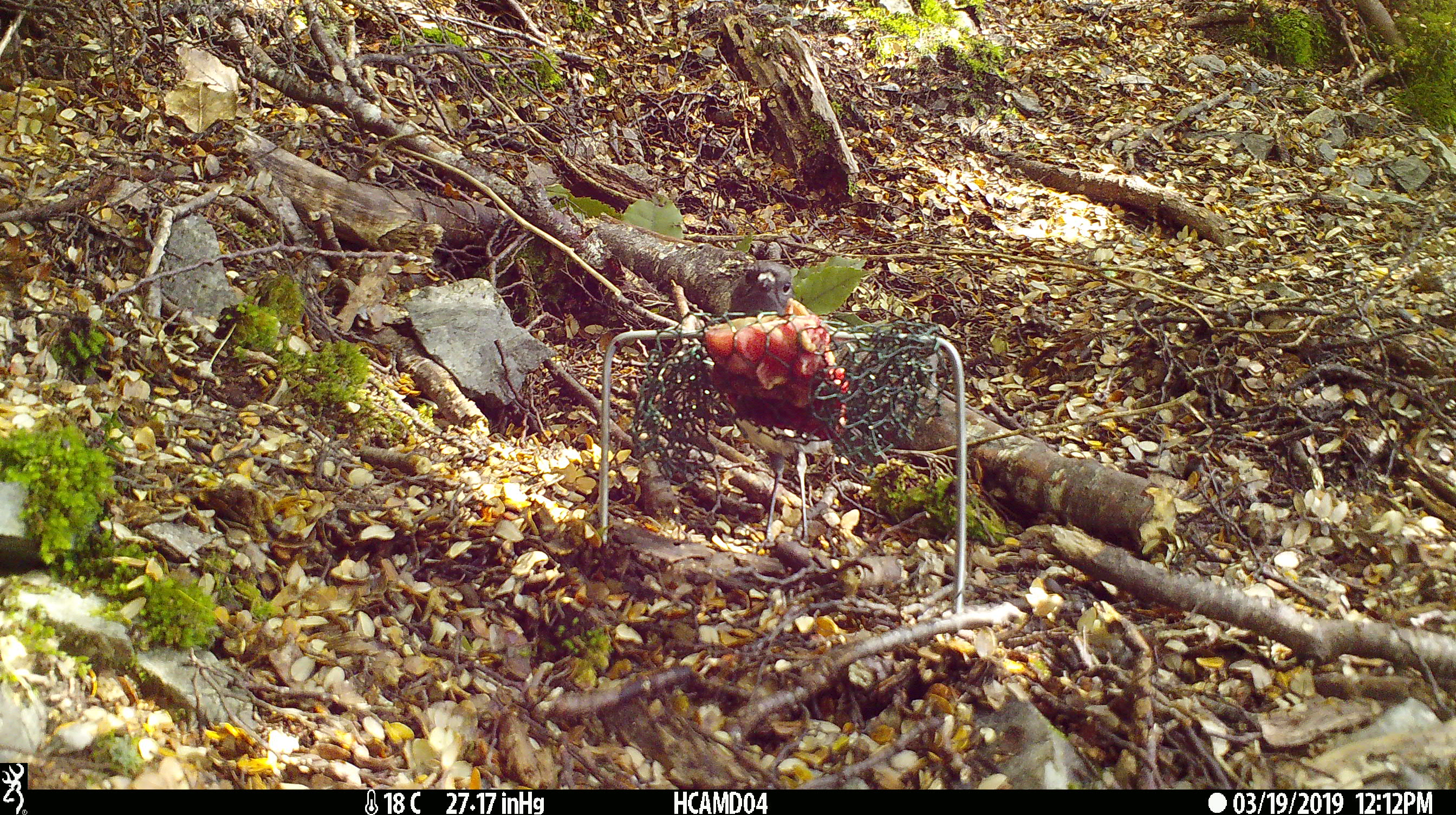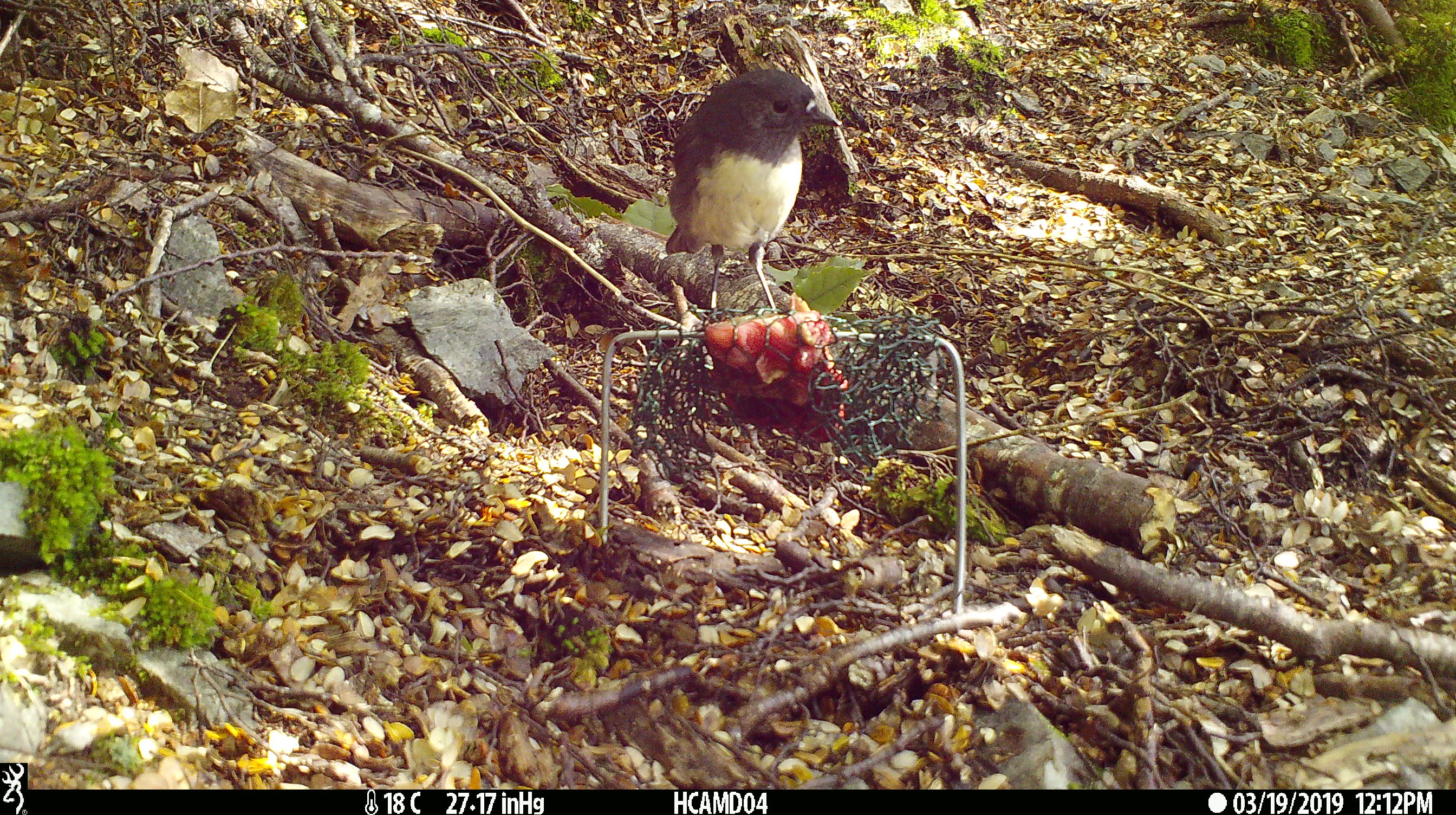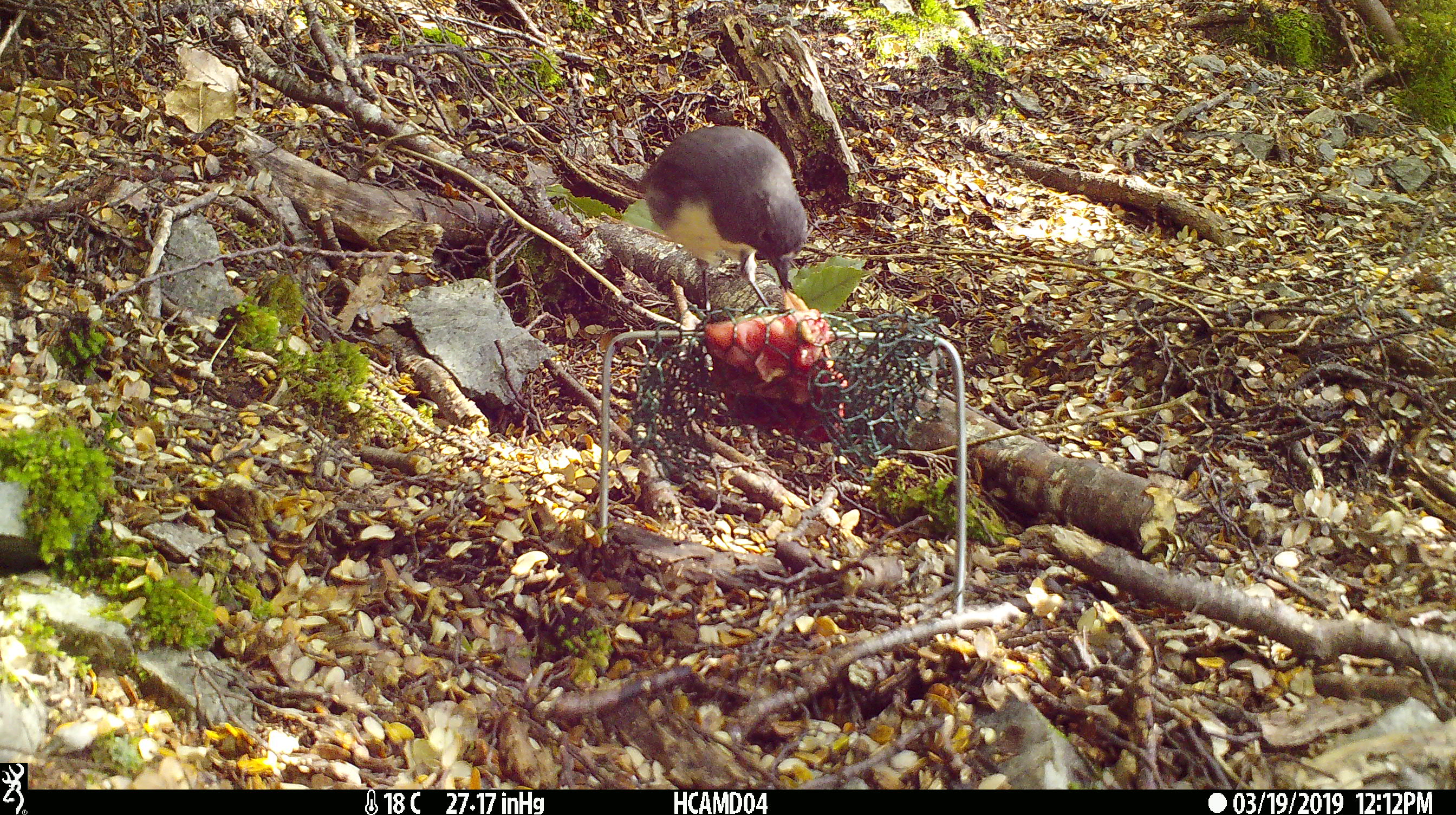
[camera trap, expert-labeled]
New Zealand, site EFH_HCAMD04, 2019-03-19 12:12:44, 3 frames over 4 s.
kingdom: Animalia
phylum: Chordata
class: Aves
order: Passeriformes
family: Petroicidae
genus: Petroica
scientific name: Petroica australis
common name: new zealand robin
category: robin